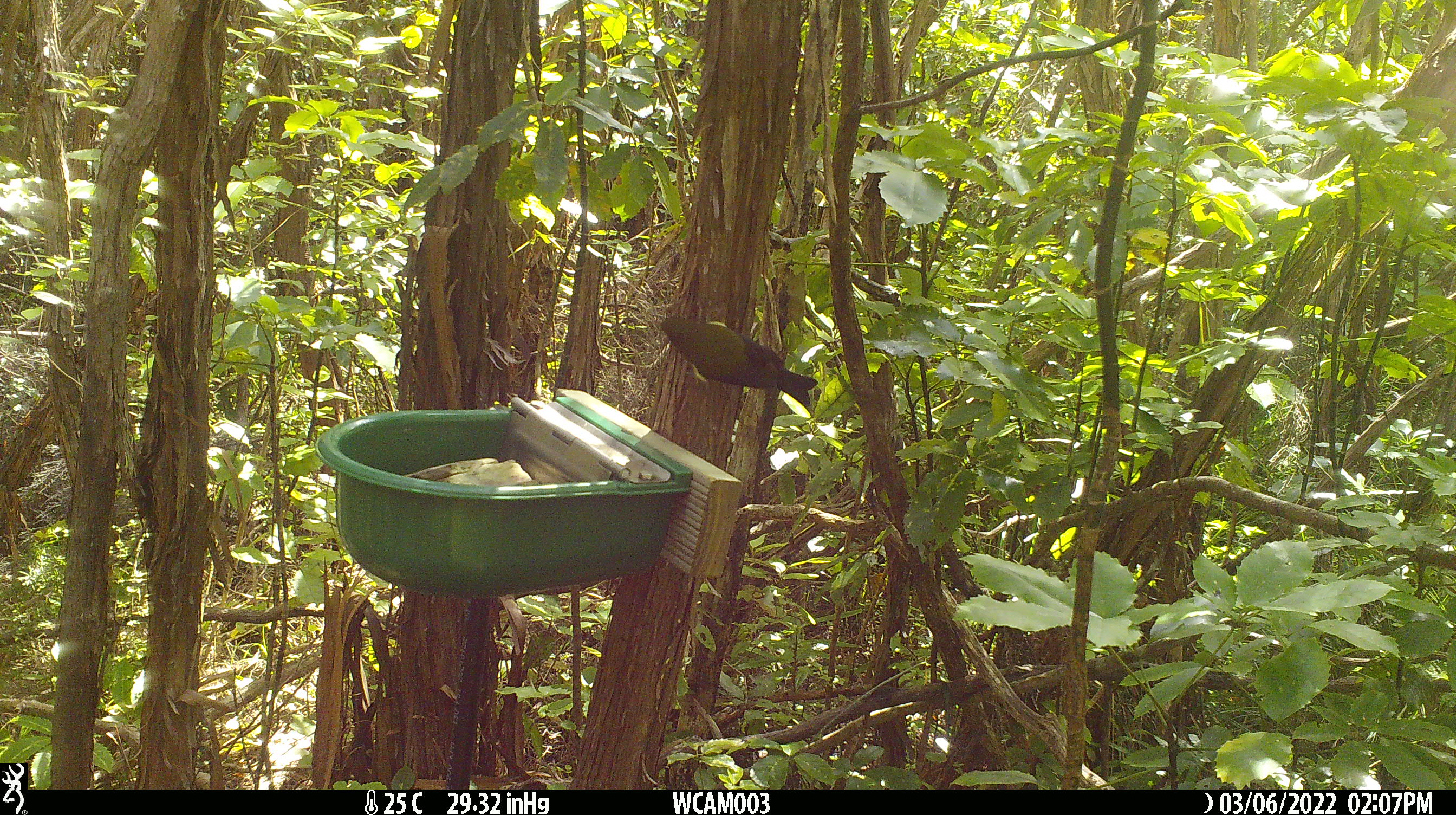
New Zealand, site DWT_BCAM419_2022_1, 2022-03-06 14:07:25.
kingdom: Animalia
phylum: Chordata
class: Aves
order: Passeriformes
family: Meliphagidae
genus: Anthornis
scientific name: Anthornis melanura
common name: new zealand bellbird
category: bellbird